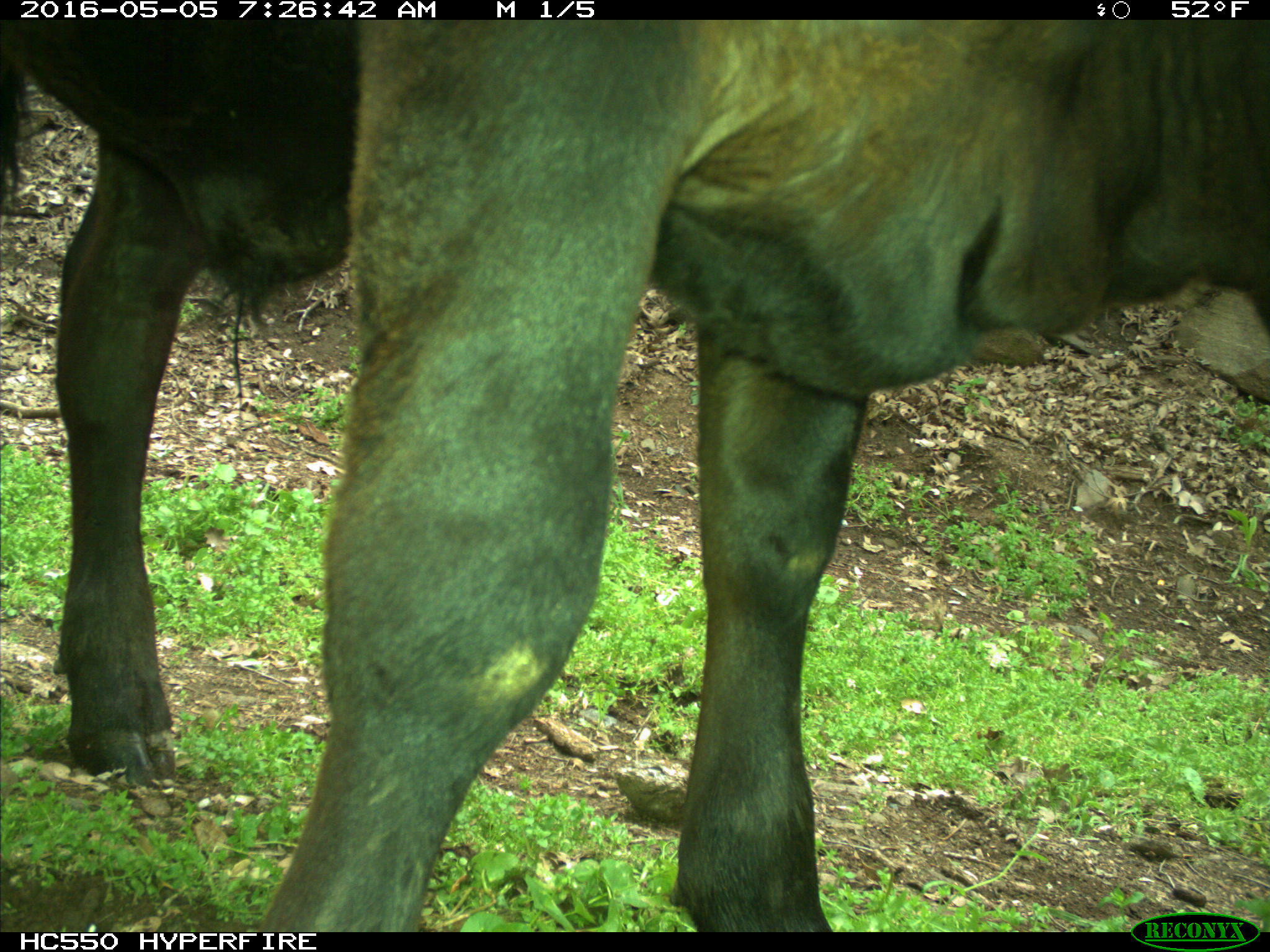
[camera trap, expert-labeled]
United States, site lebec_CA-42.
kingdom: Animalia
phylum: Chordata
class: Mammalia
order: Artiodactyla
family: Bovidae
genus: Bos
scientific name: Bos taurus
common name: domestic cow